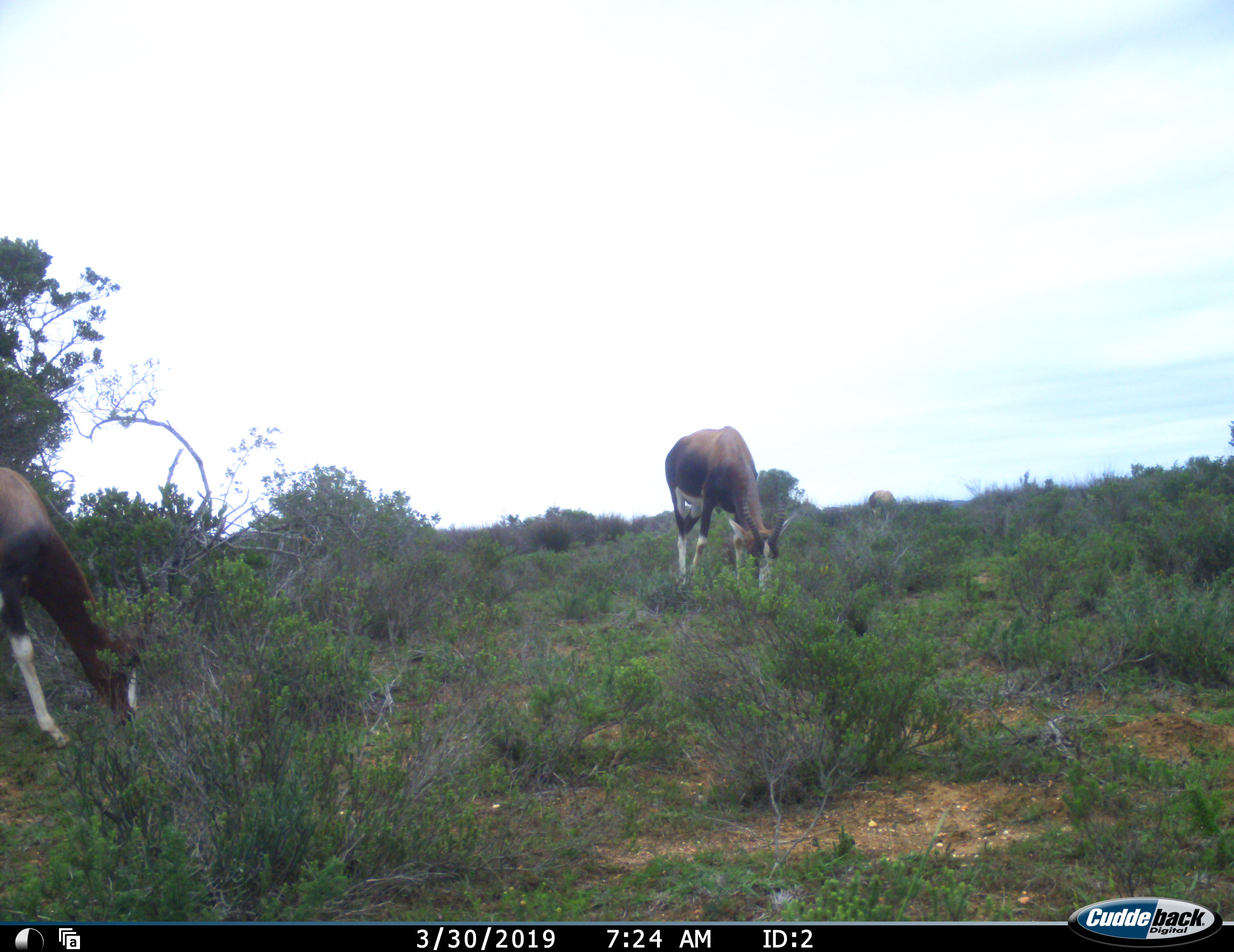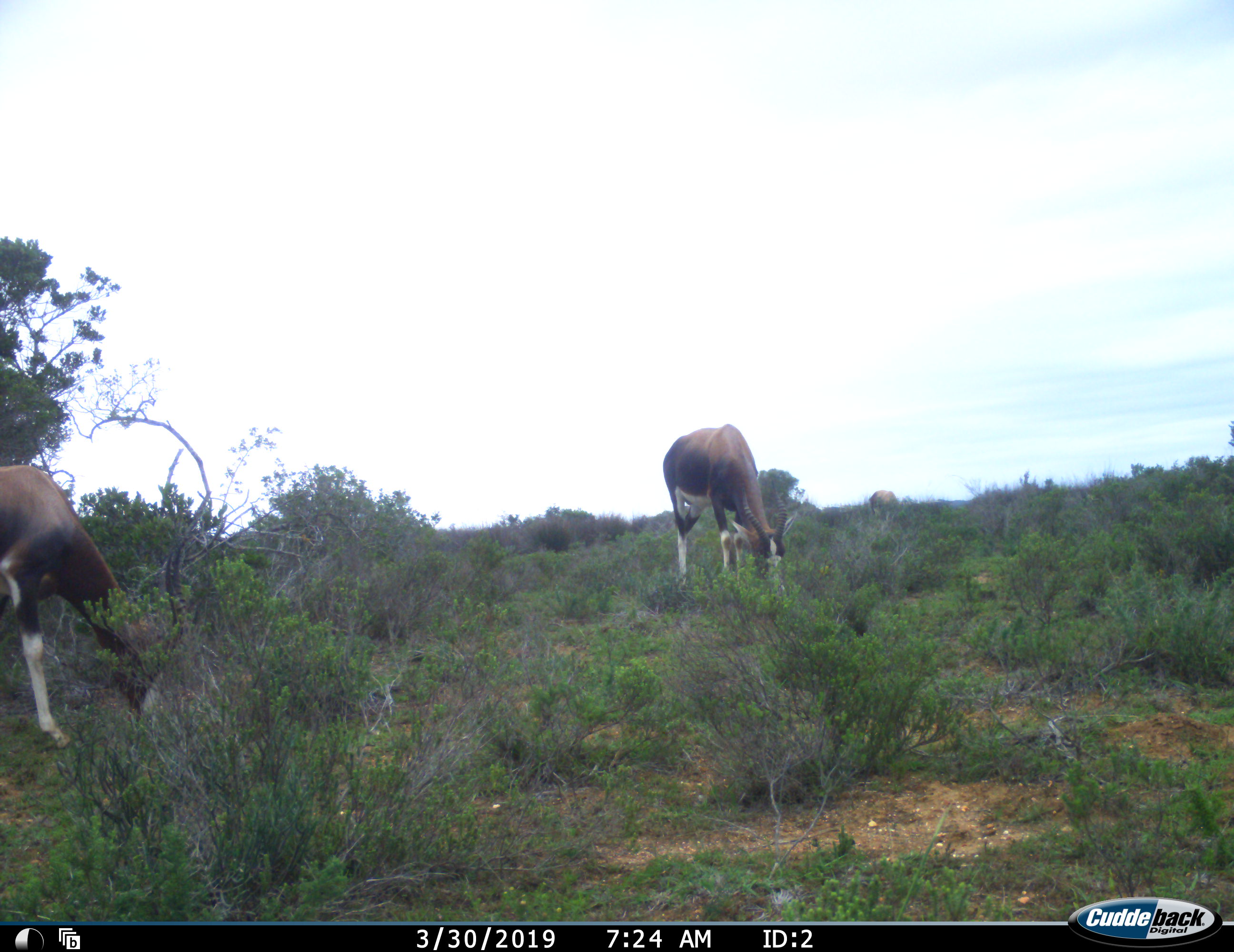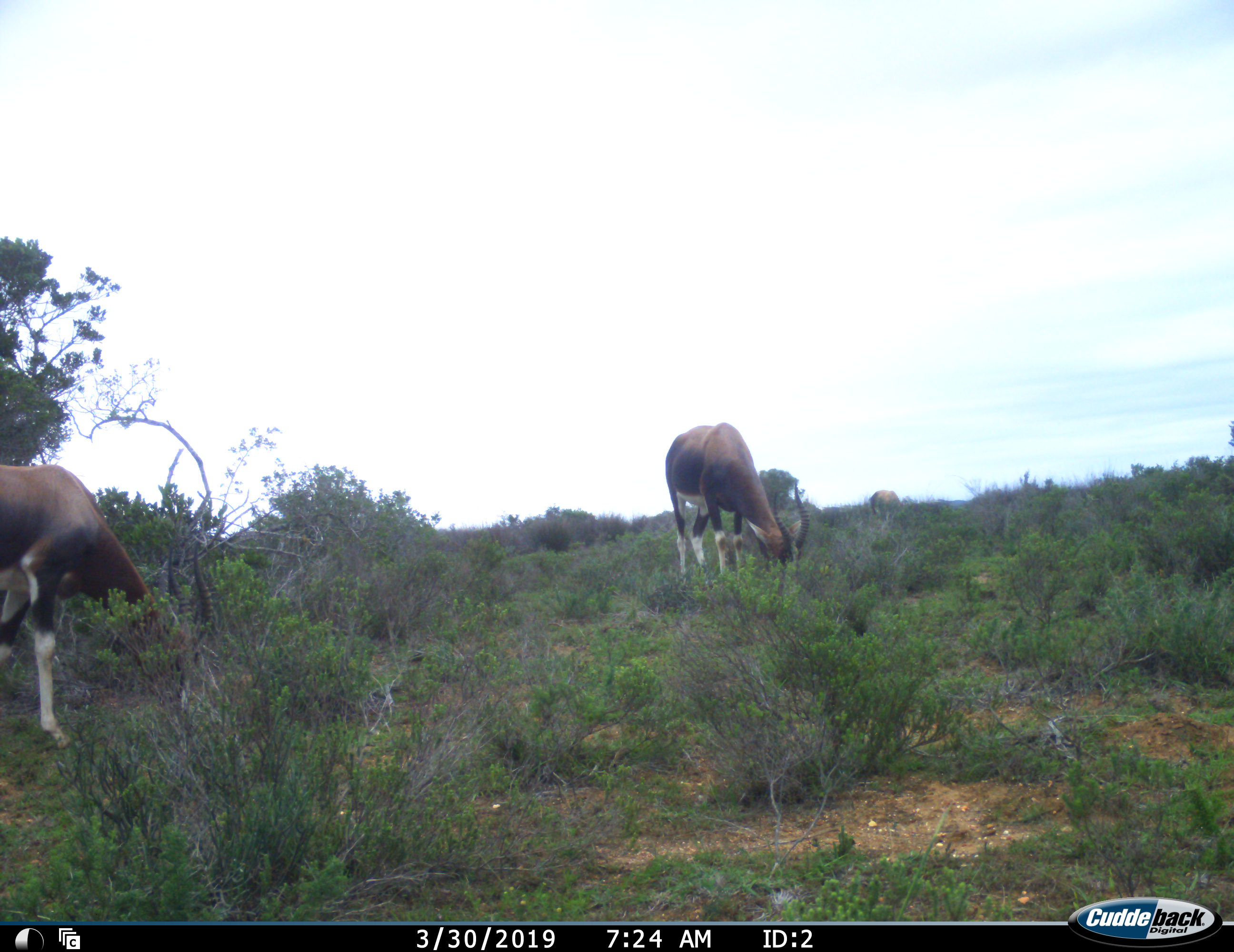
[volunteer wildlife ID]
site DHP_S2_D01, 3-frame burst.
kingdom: Animalia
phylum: Chordata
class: Mammalia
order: Artiodactyla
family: Bovidae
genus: Damaliscus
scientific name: Damaliscus pygargus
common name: bontebok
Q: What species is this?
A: Bontebok (Damaliscus pygargus).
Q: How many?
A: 3.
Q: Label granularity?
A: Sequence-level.